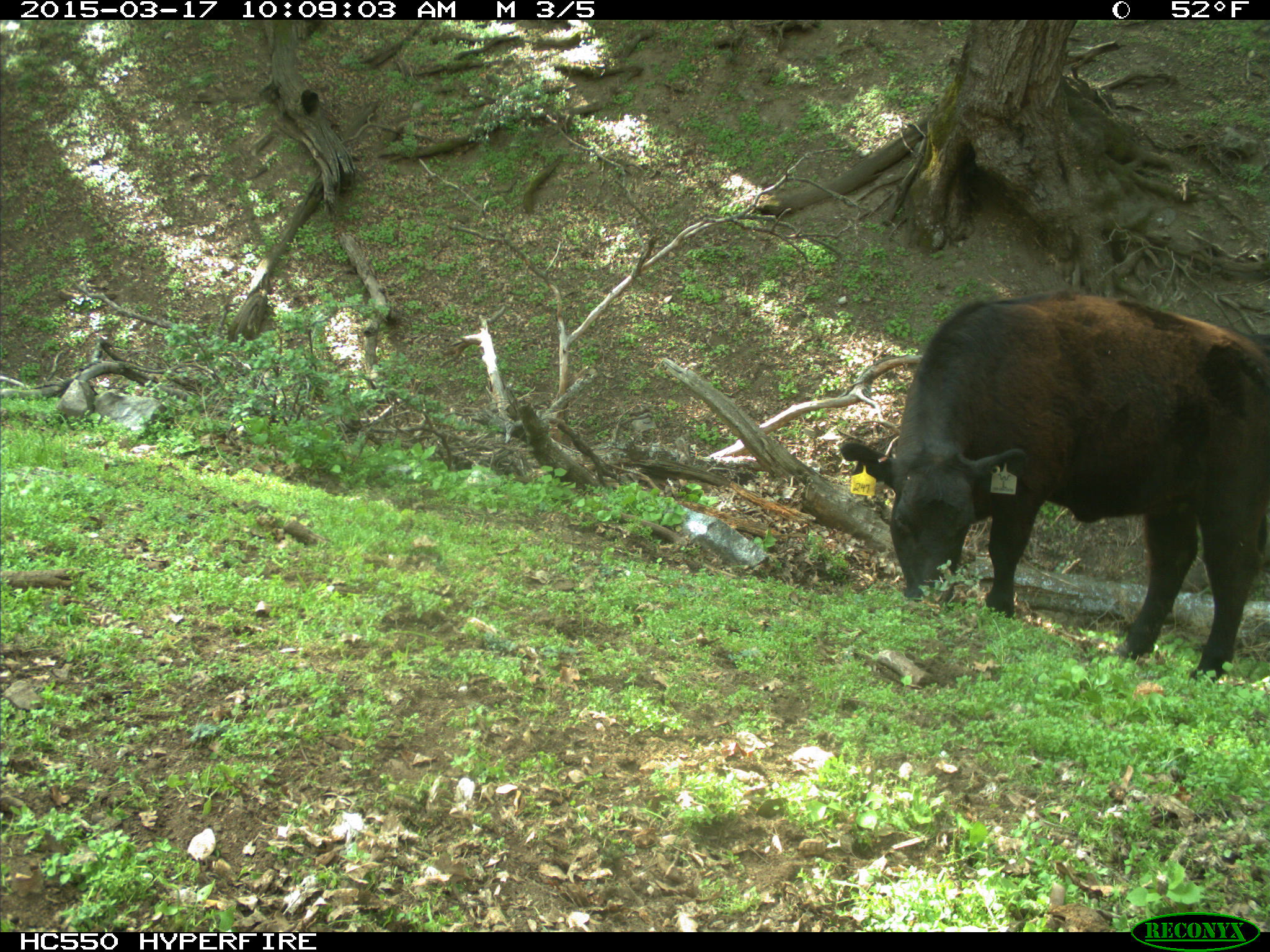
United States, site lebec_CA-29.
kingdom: Animalia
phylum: Chordata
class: Mammalia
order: Artiodactyla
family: Bovidae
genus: Bos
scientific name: Bos taurus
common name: domestic cow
Bos taurus (domestic cow).